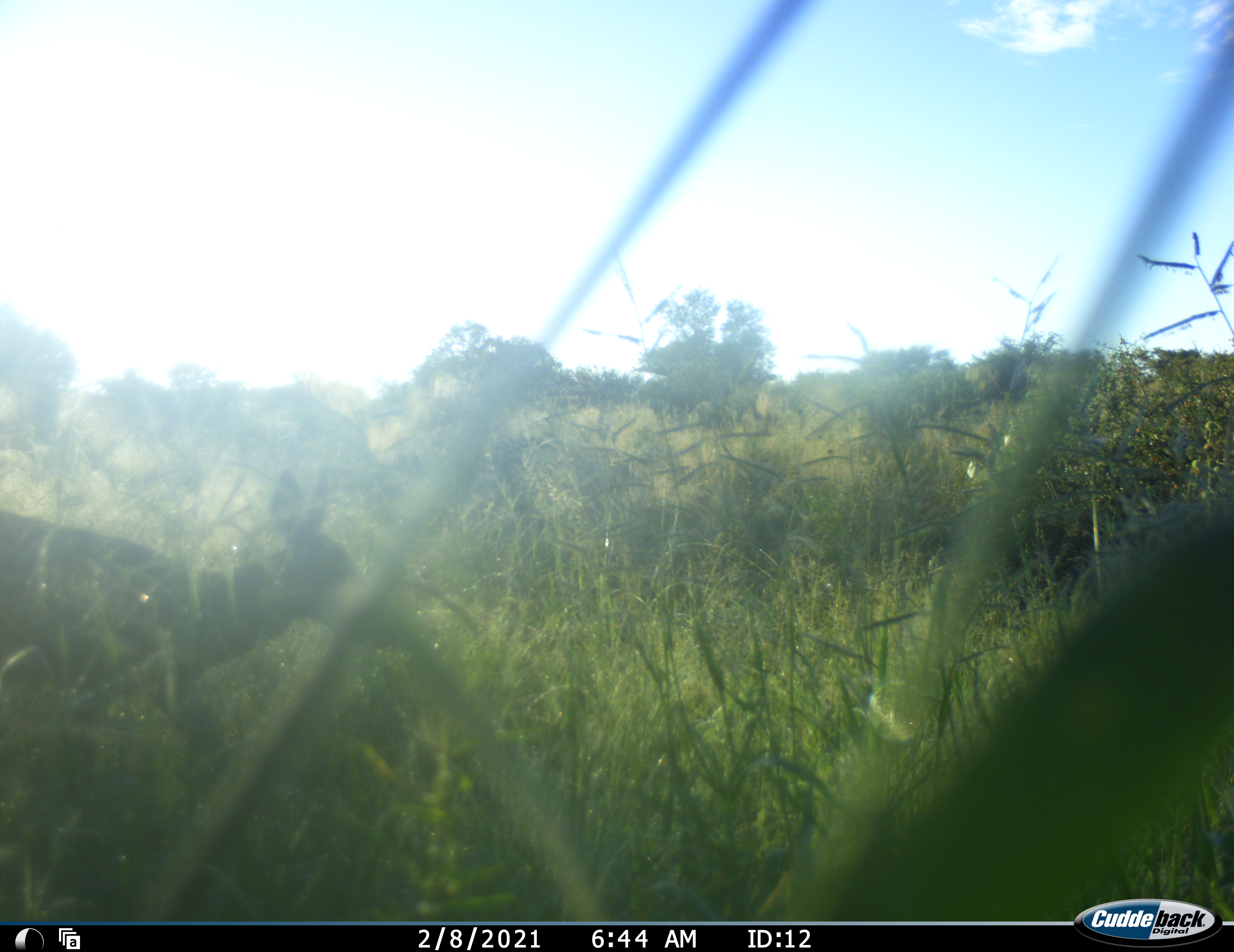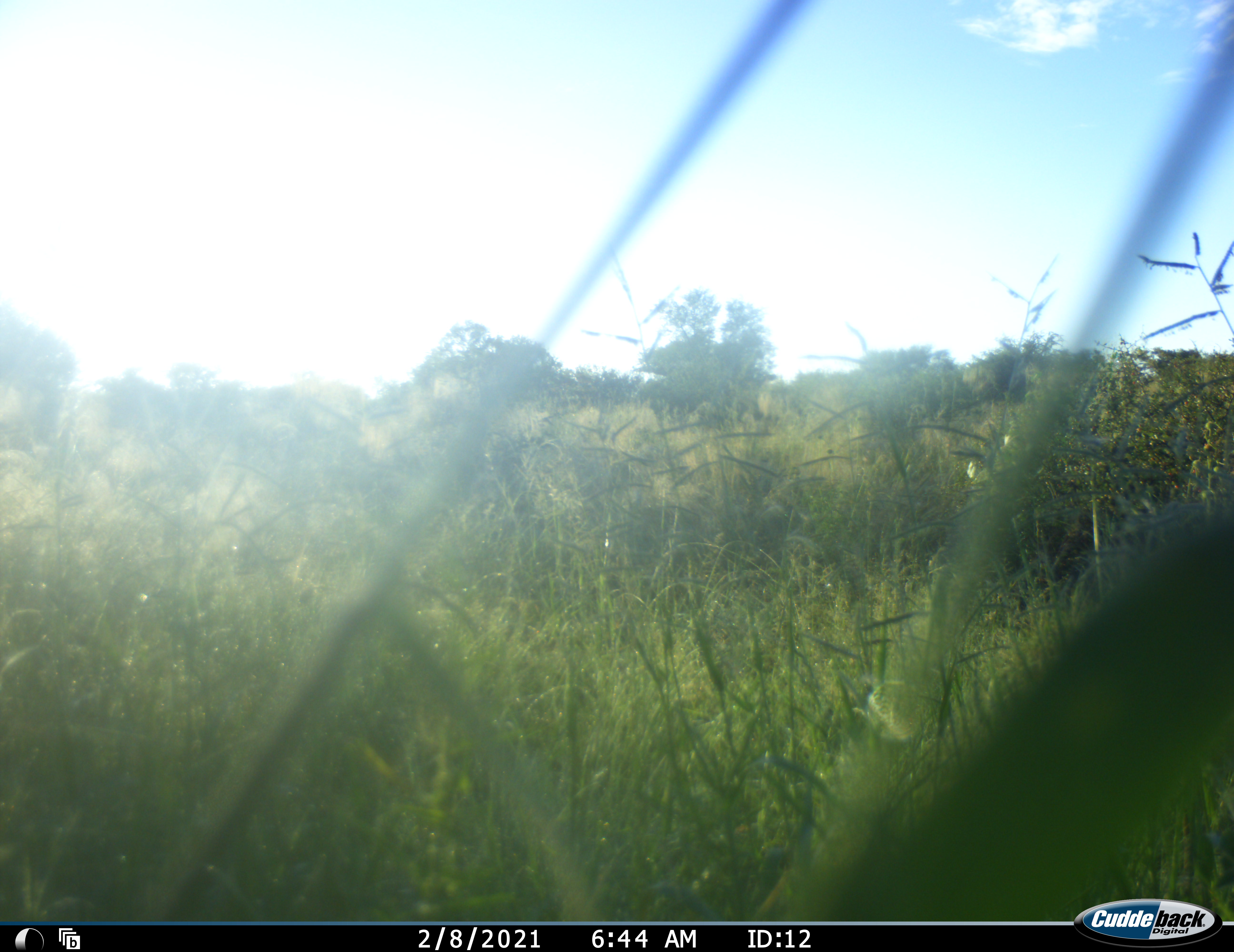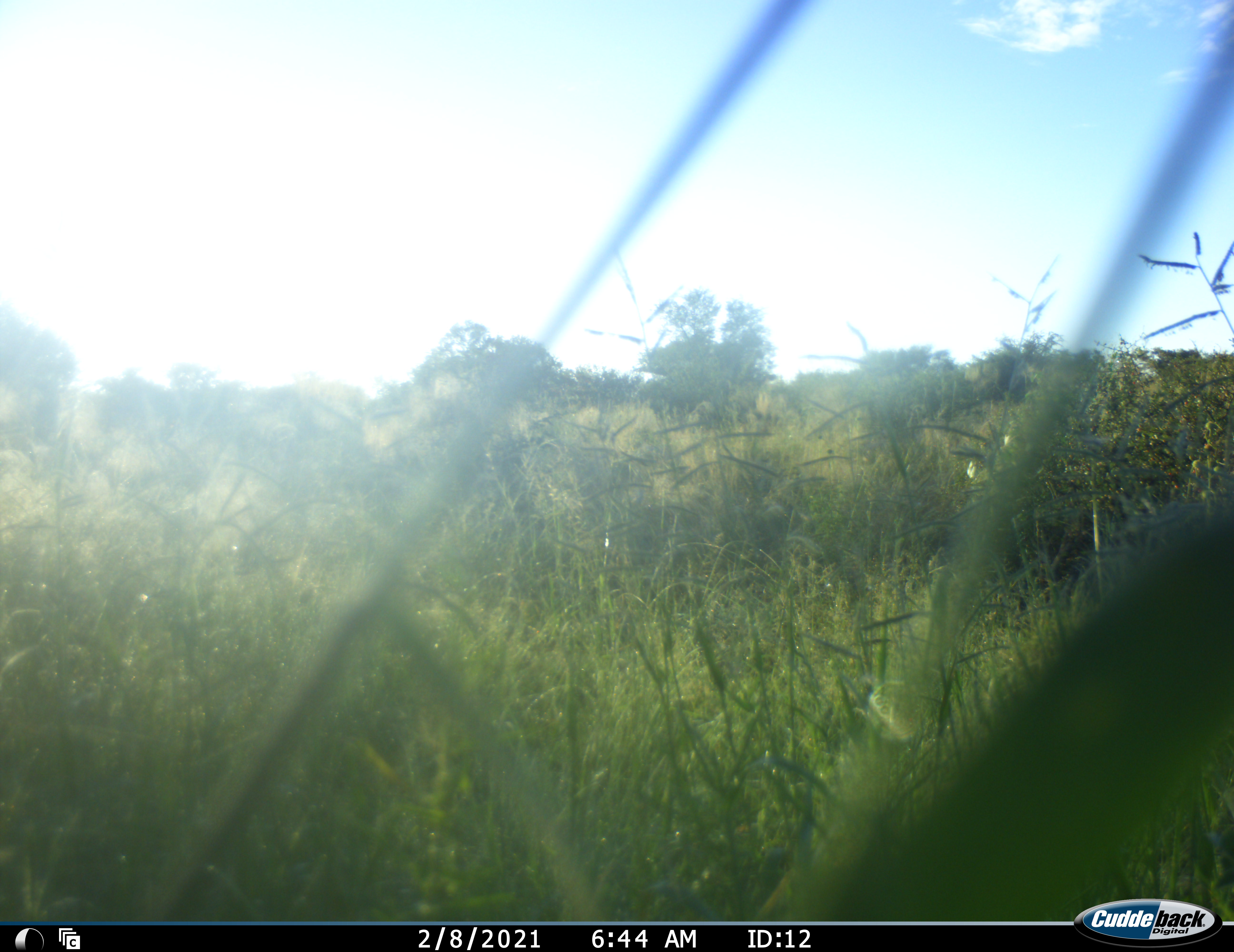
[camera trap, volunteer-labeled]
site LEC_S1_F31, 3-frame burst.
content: unidentified animal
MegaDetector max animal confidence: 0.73